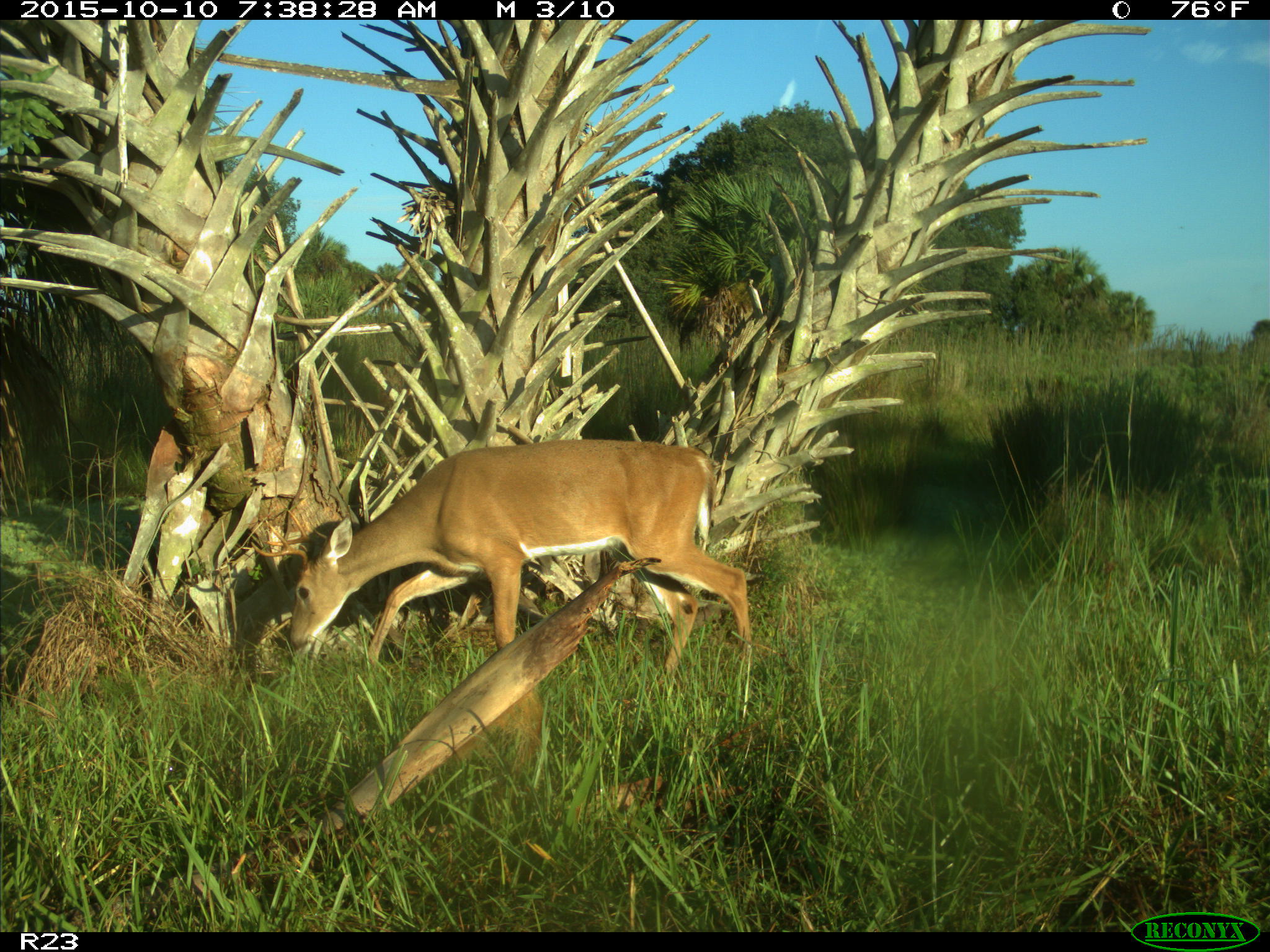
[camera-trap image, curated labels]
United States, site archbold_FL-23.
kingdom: Animalia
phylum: Chordata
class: Mammalia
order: Artiodactyla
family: Cervidae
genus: Odocoileus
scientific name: Odocoileus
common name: deer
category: unidentified deer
Unidentified deer (deer) (Odocoileus).